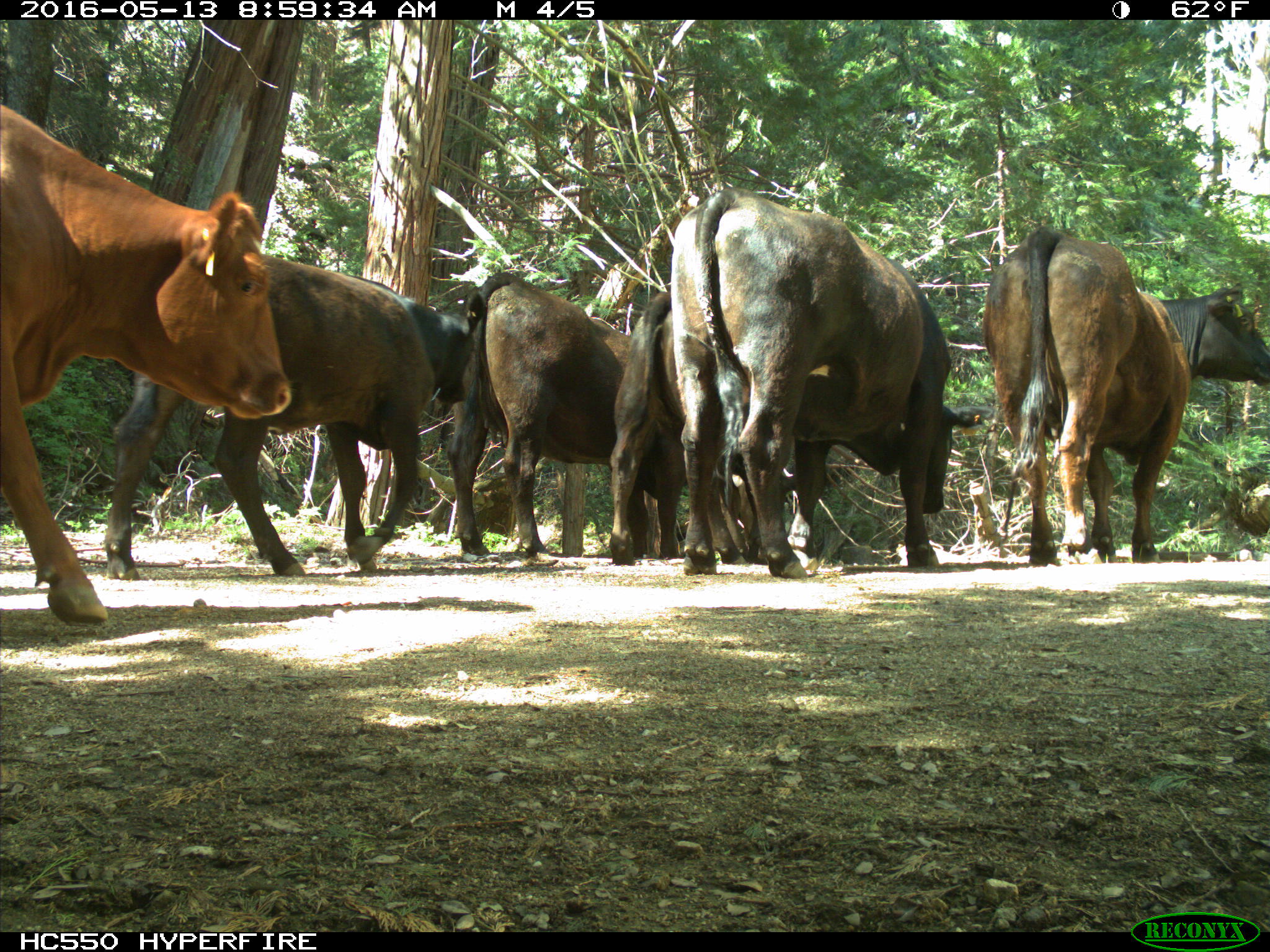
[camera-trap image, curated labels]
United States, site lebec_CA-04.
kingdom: Animalia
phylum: Chordata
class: Mammalia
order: Artiodactyla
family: Bovidae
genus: Bos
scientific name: Bos taurus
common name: domestic cow